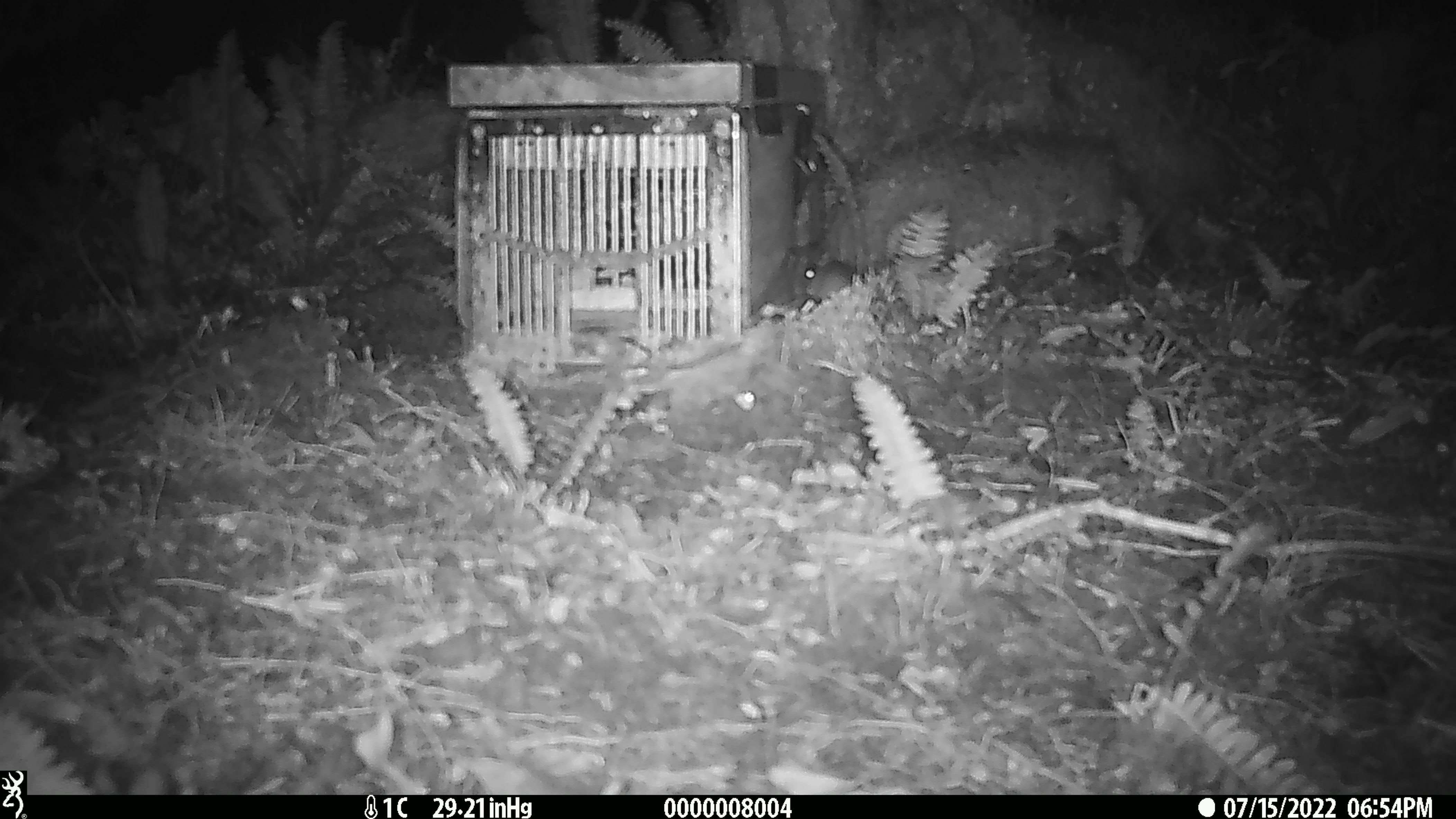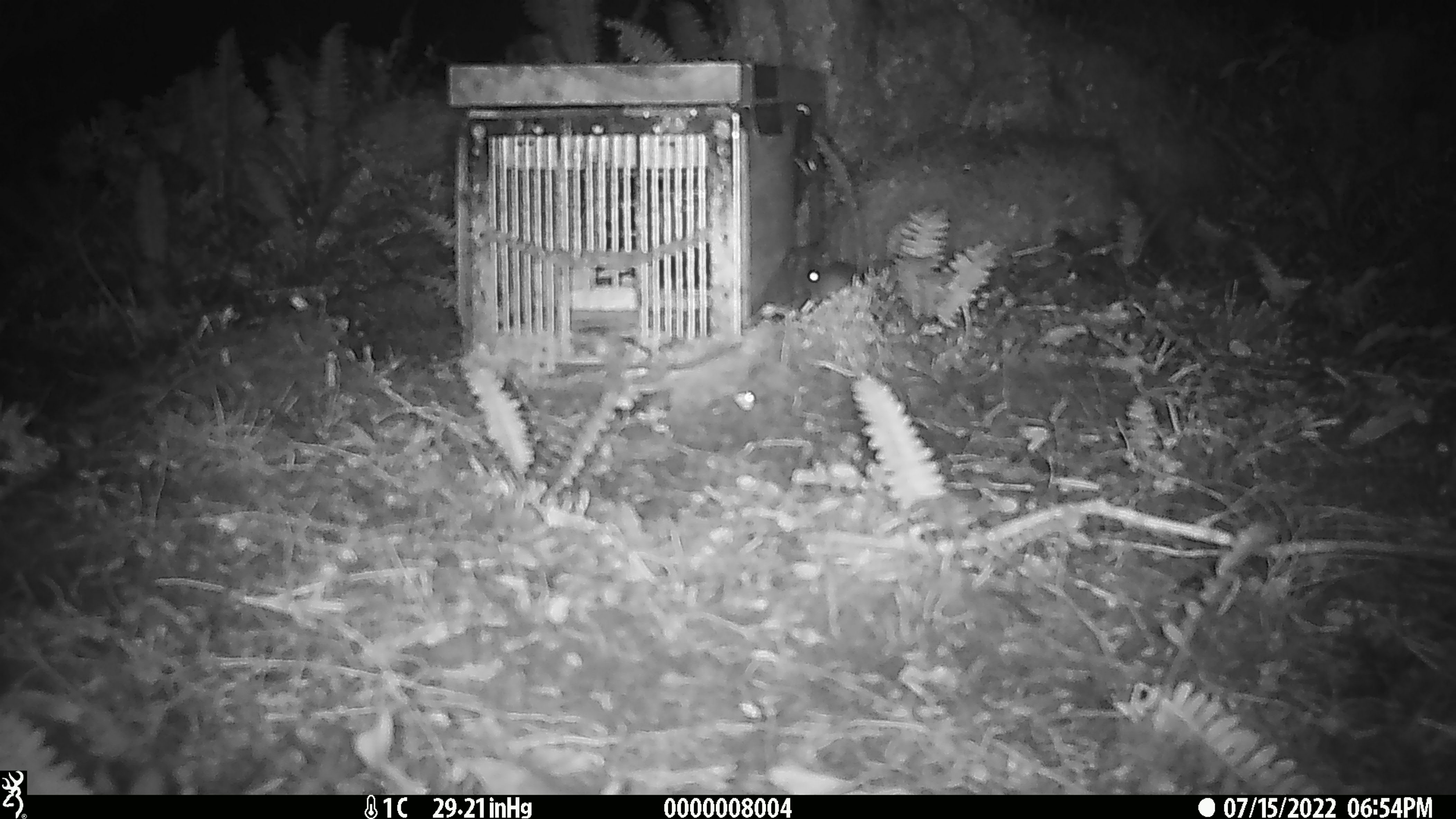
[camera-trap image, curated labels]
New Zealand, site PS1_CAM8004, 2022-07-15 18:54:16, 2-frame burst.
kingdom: Animalia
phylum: Chordata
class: Mammalia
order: Rodentia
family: Muridae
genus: Mus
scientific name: Mus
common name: mouse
Mouse (Mus).